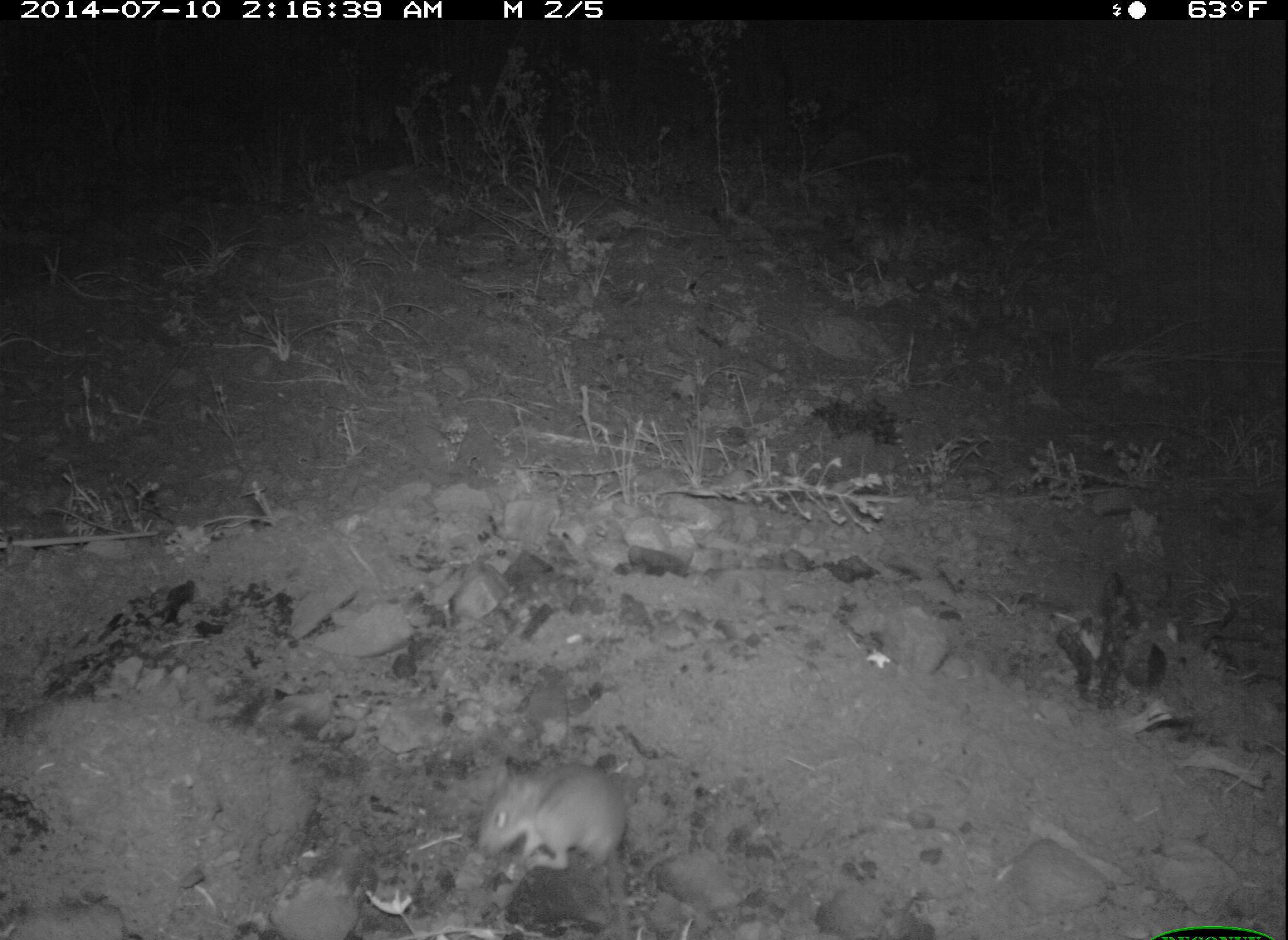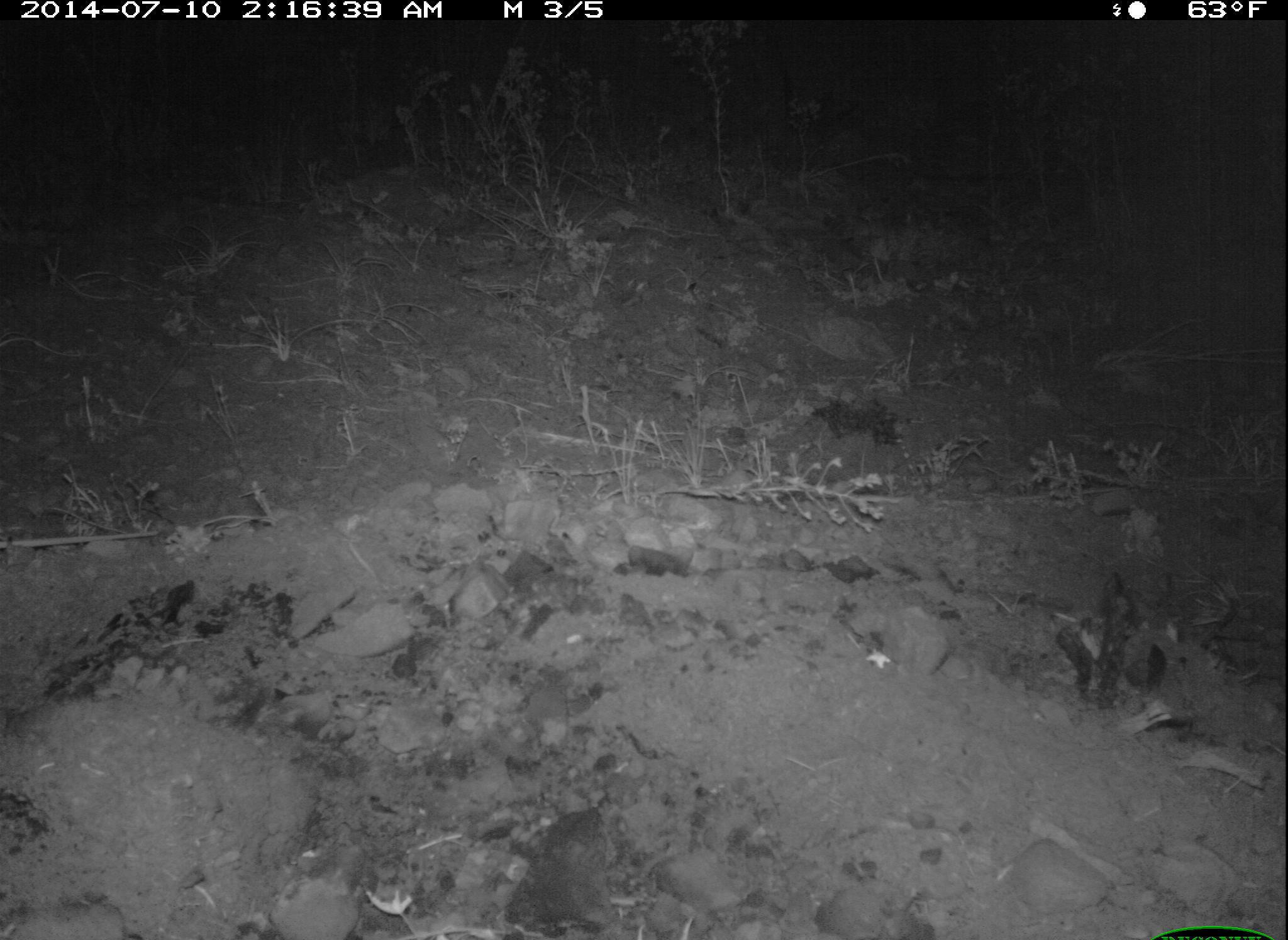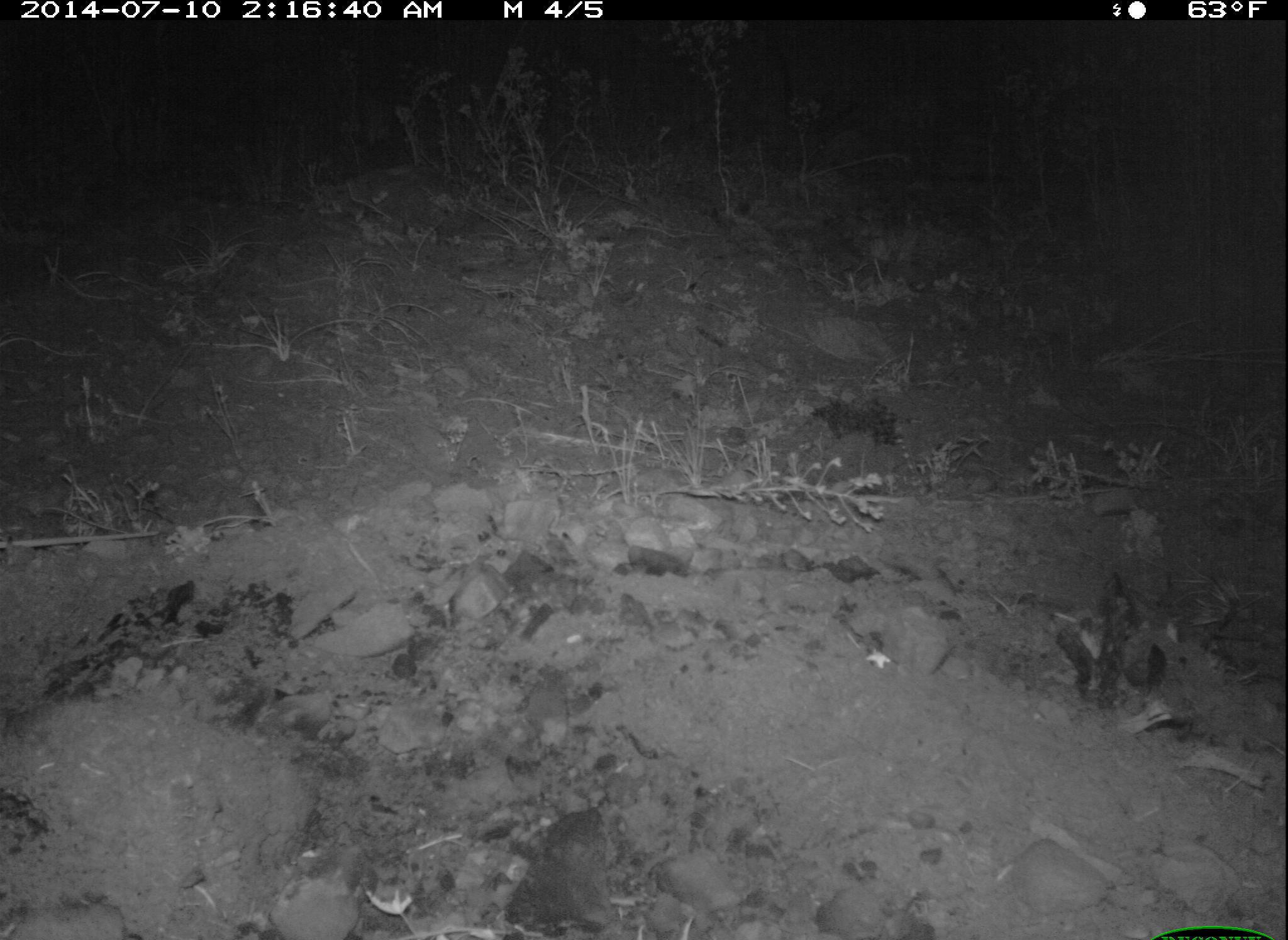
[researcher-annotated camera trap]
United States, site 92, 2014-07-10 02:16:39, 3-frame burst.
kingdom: Animalia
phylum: Chordata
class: Mammalia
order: Rodentia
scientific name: Rodentia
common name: rodent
Rodent (Rodentia).